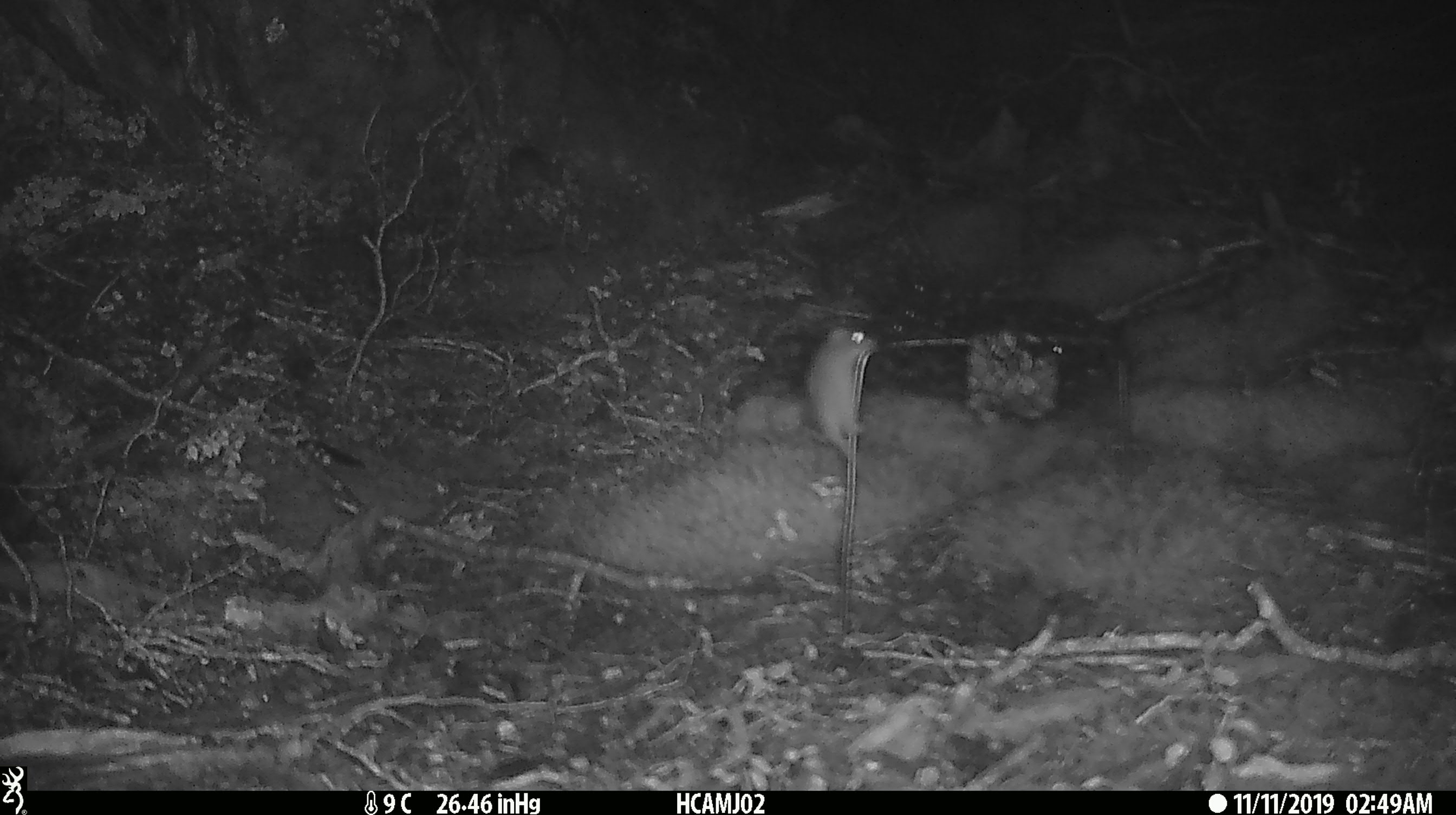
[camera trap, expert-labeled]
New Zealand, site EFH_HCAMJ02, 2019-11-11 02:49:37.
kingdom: Animalia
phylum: Chordata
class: Mammalia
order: Rodentia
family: Muridae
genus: Mus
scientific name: Mus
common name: mouse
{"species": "mouse (Mus)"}